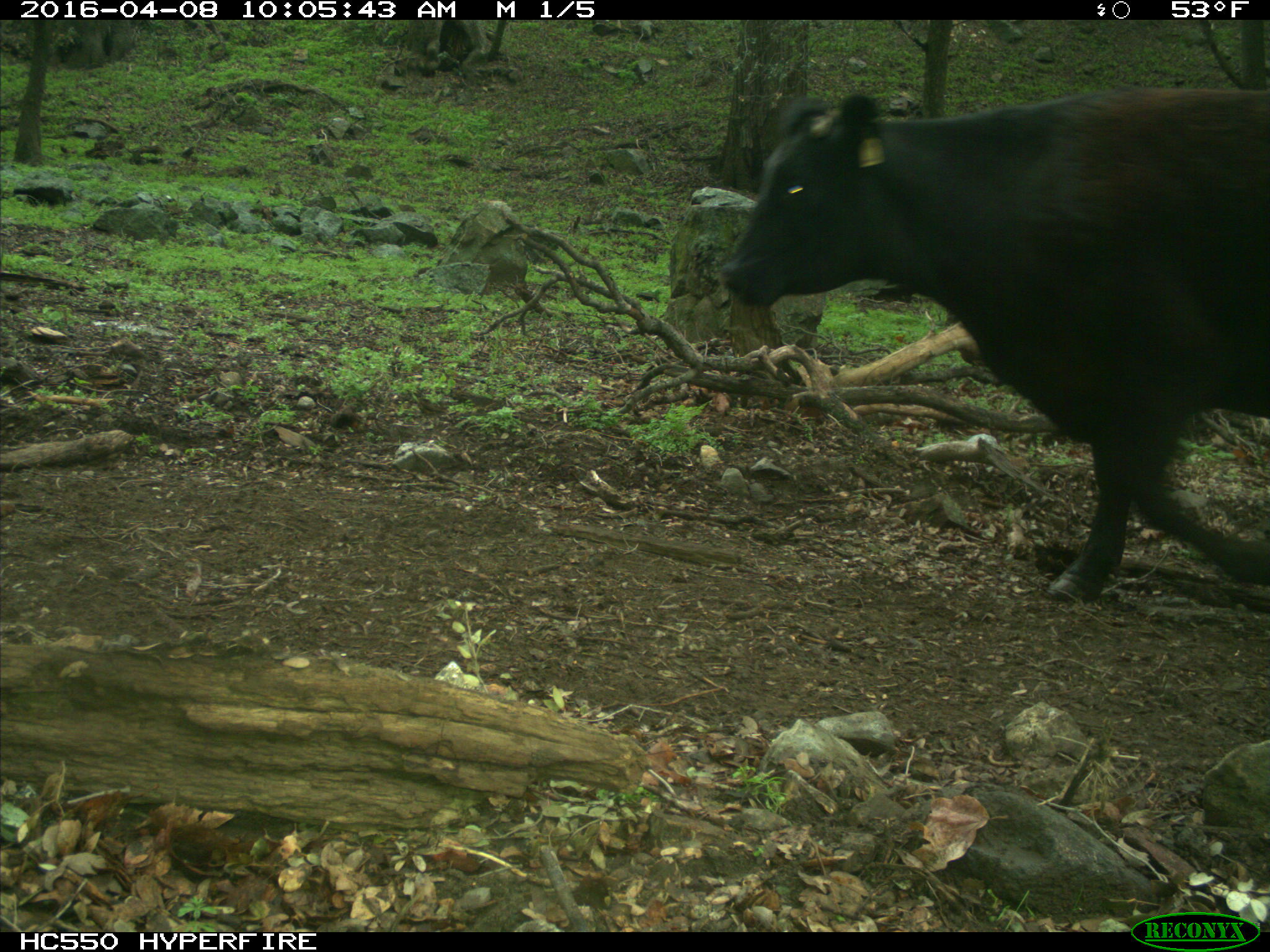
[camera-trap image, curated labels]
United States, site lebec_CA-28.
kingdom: Animalia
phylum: Chordata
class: Mammalia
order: Artiodactyla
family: Bovidae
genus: Bos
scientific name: Bos taurus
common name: domestic cow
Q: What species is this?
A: Bos taurus (domestic cow).